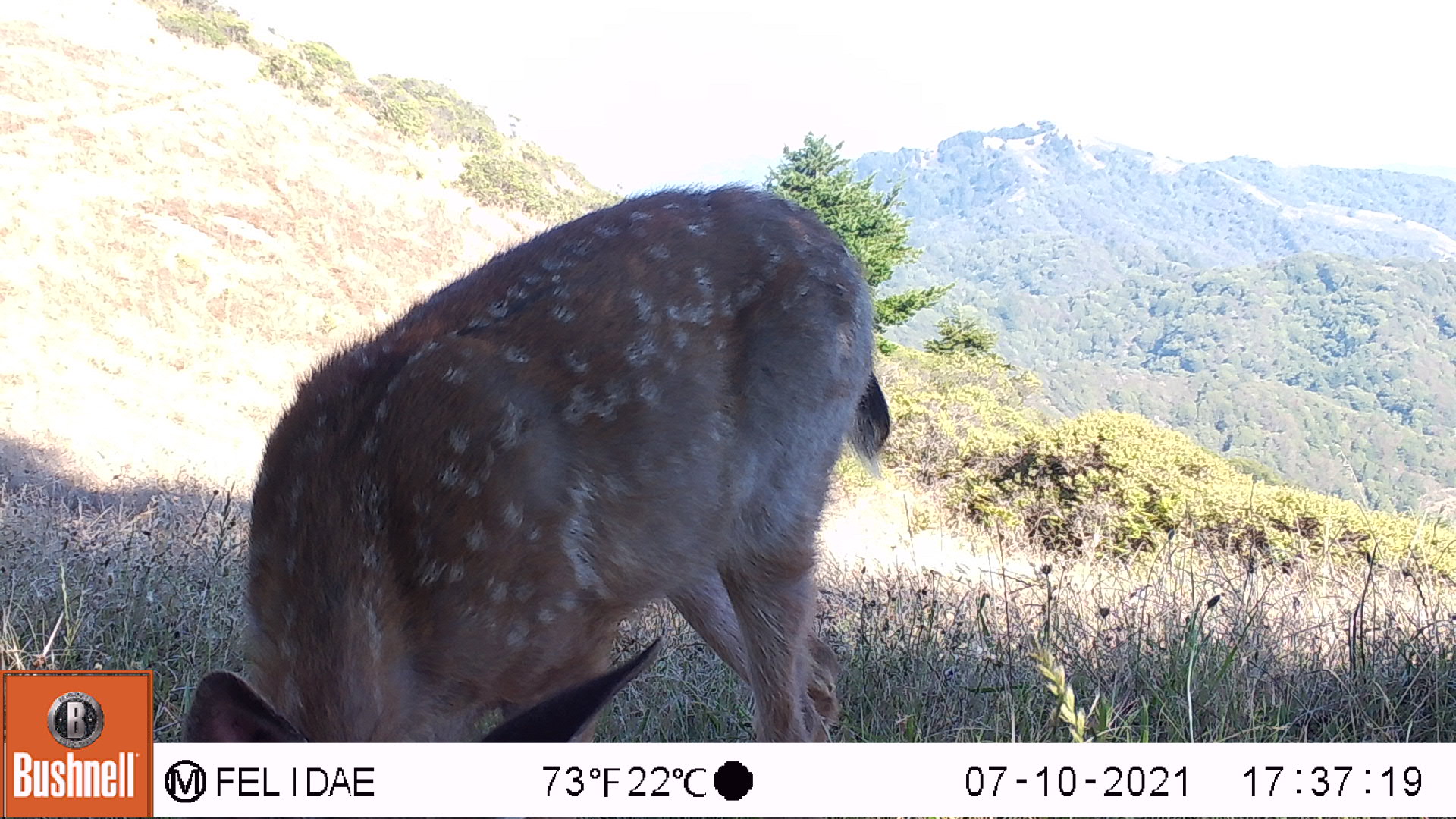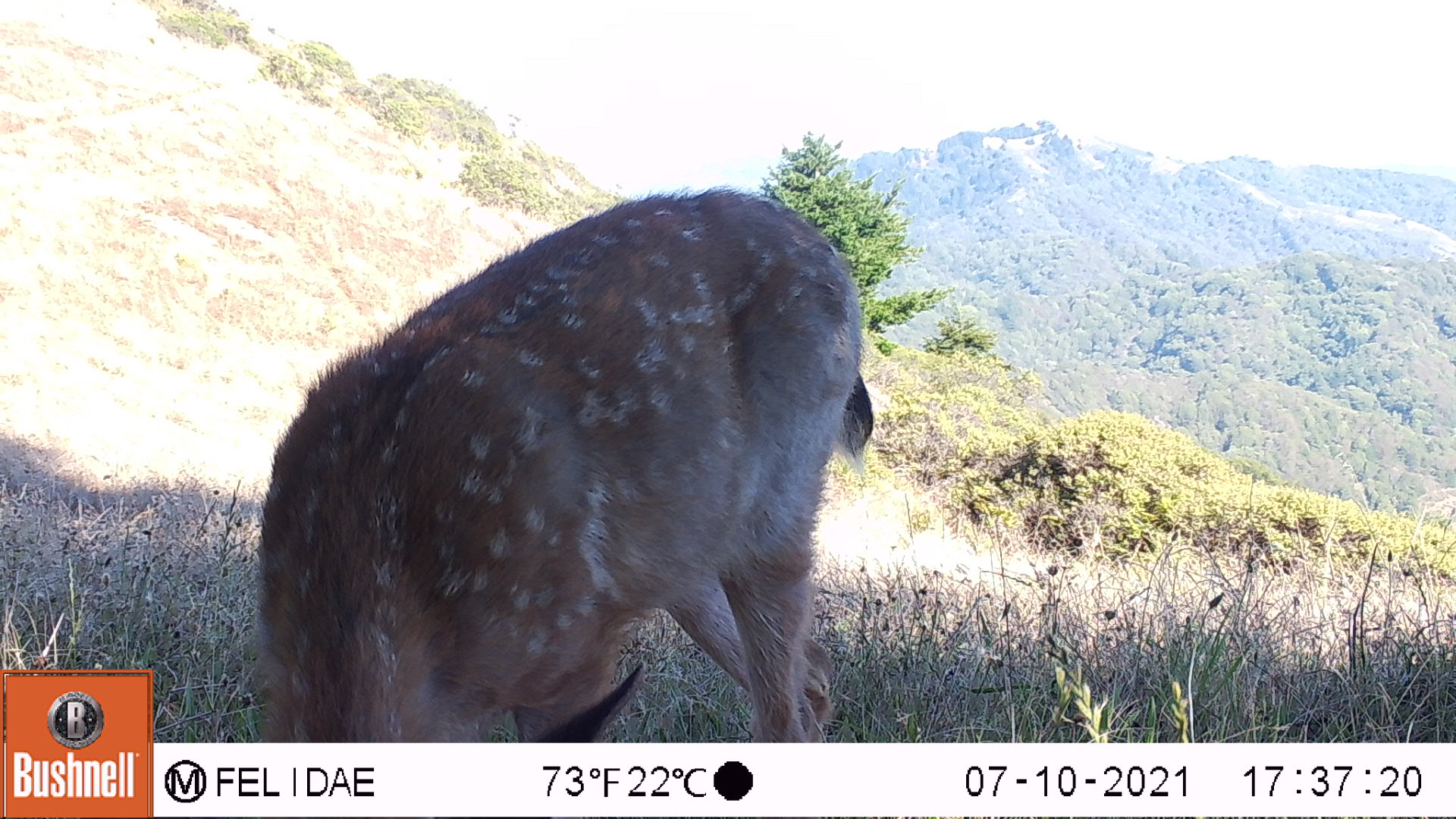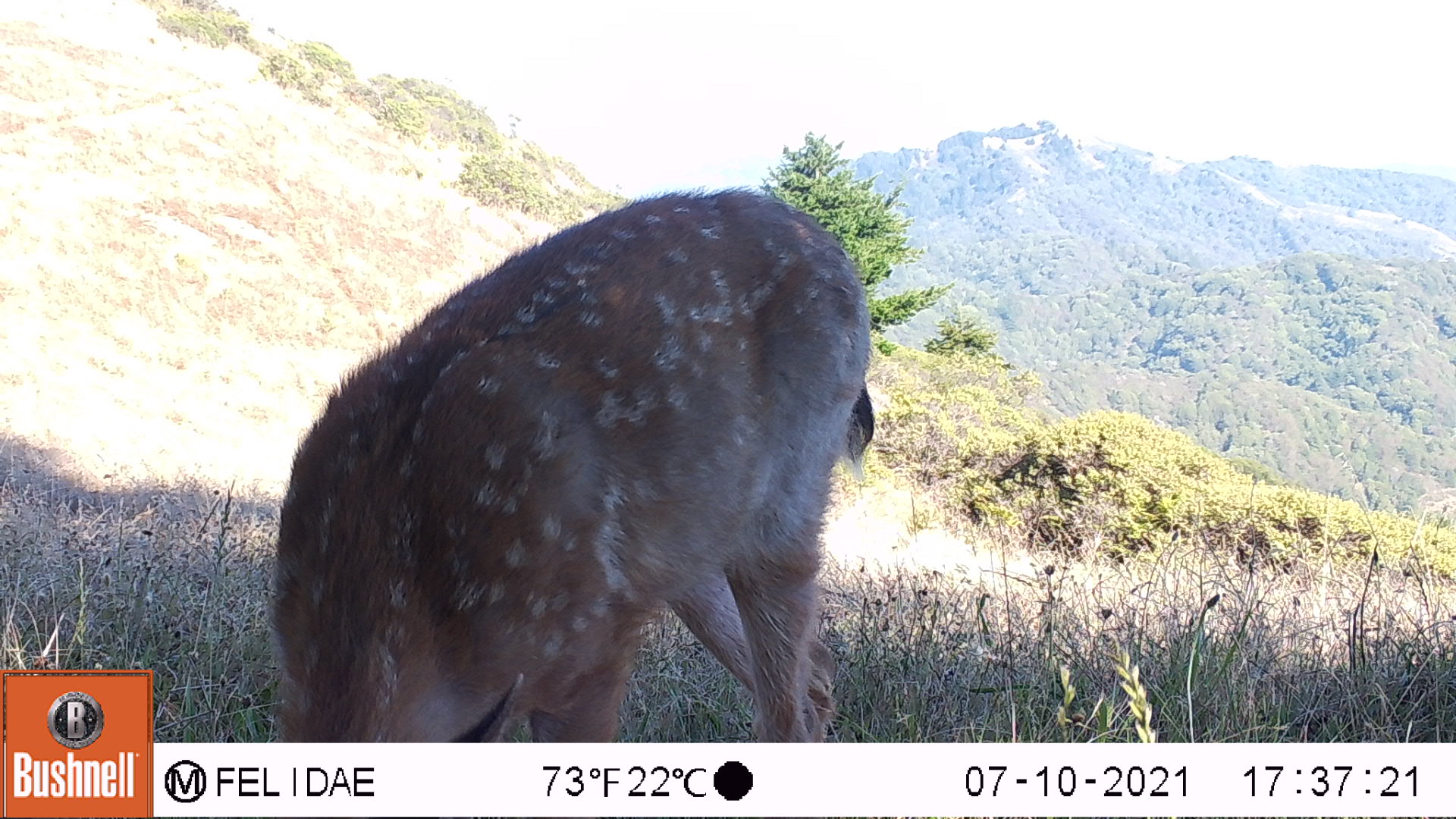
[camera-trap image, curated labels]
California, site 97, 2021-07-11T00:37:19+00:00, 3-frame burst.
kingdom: Animalia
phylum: Chordata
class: Mammalia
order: Artiodactyla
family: Cervidae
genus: Odocoileus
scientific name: Odocoileus hemionus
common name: mule deer